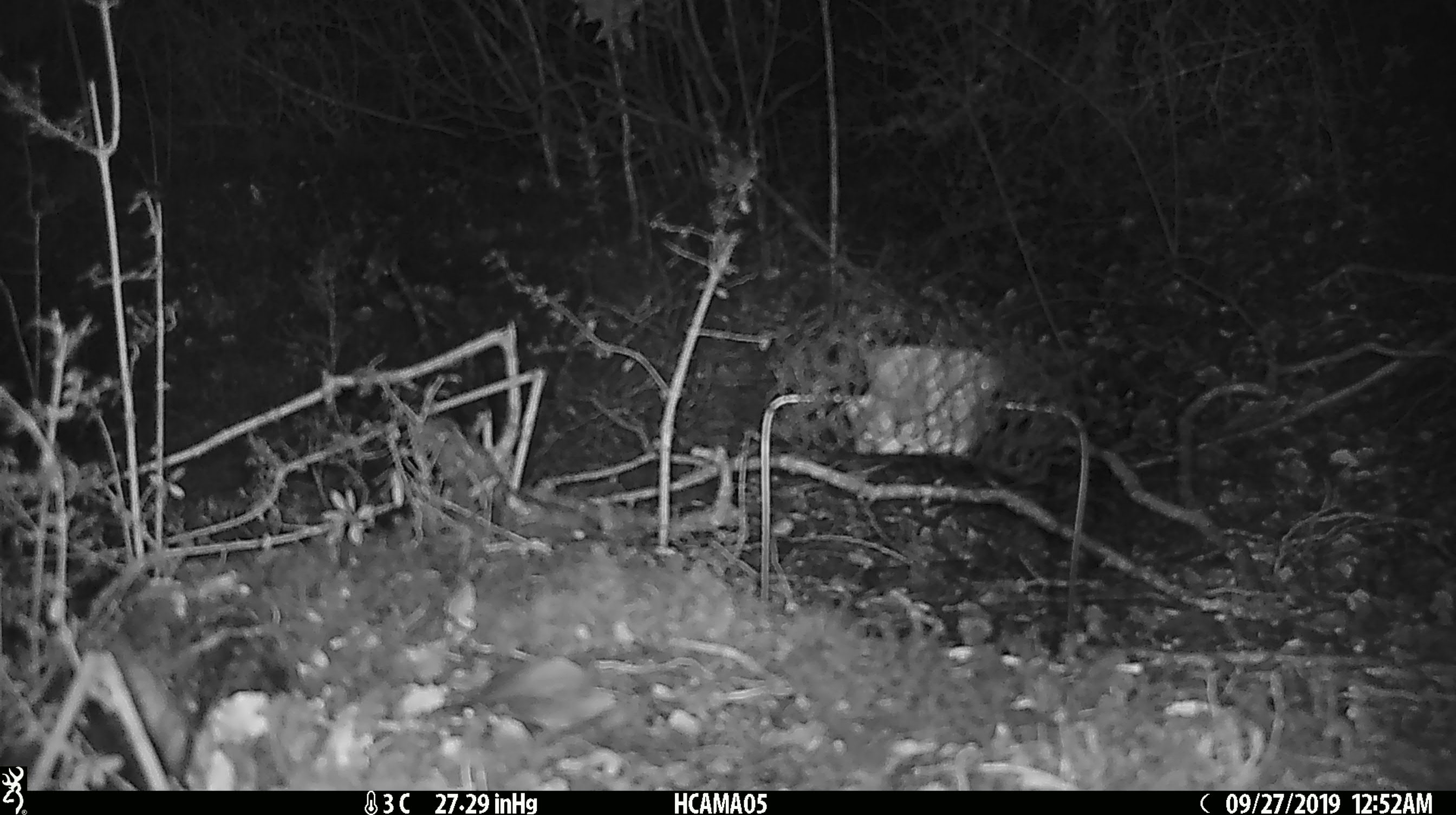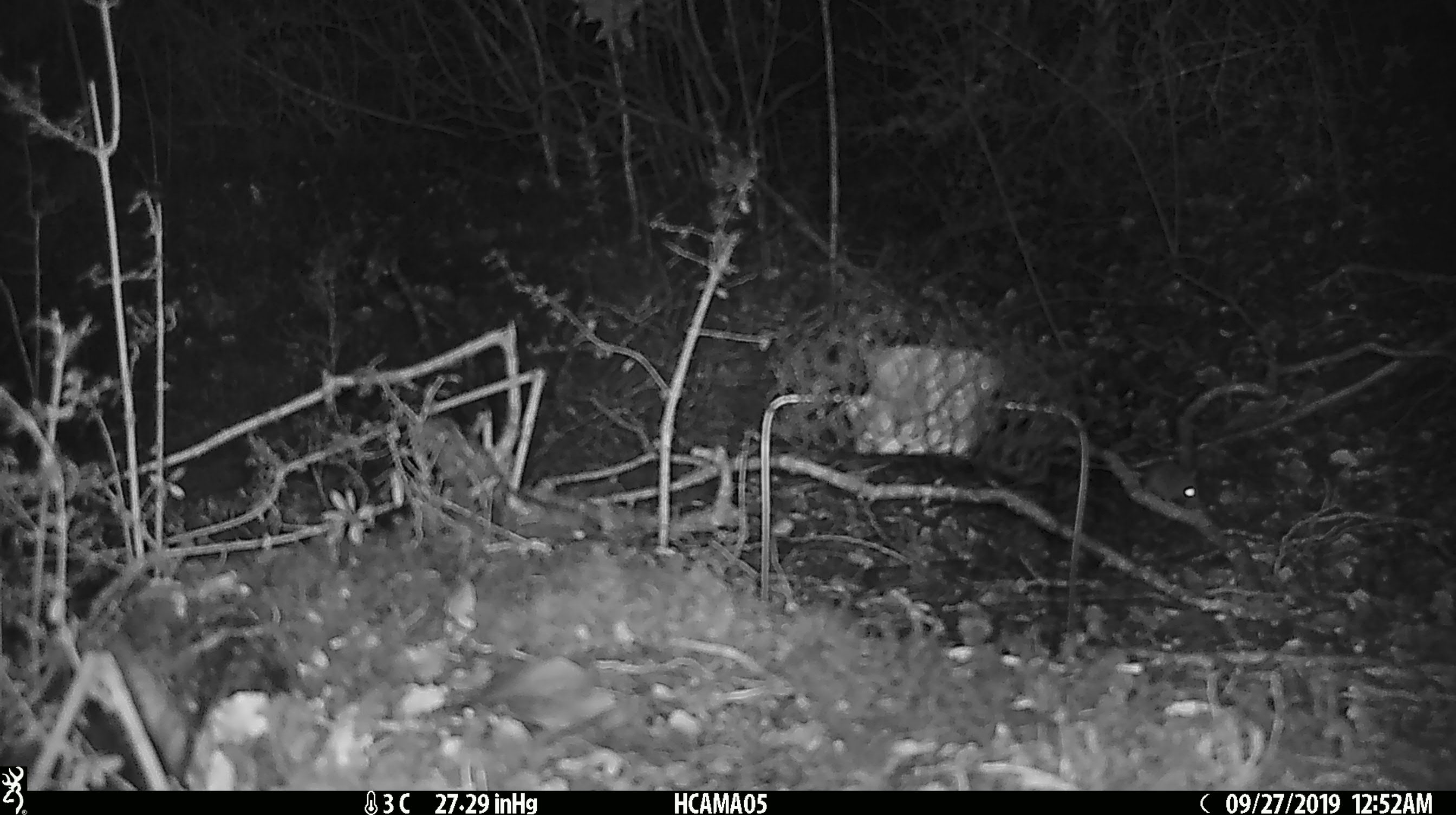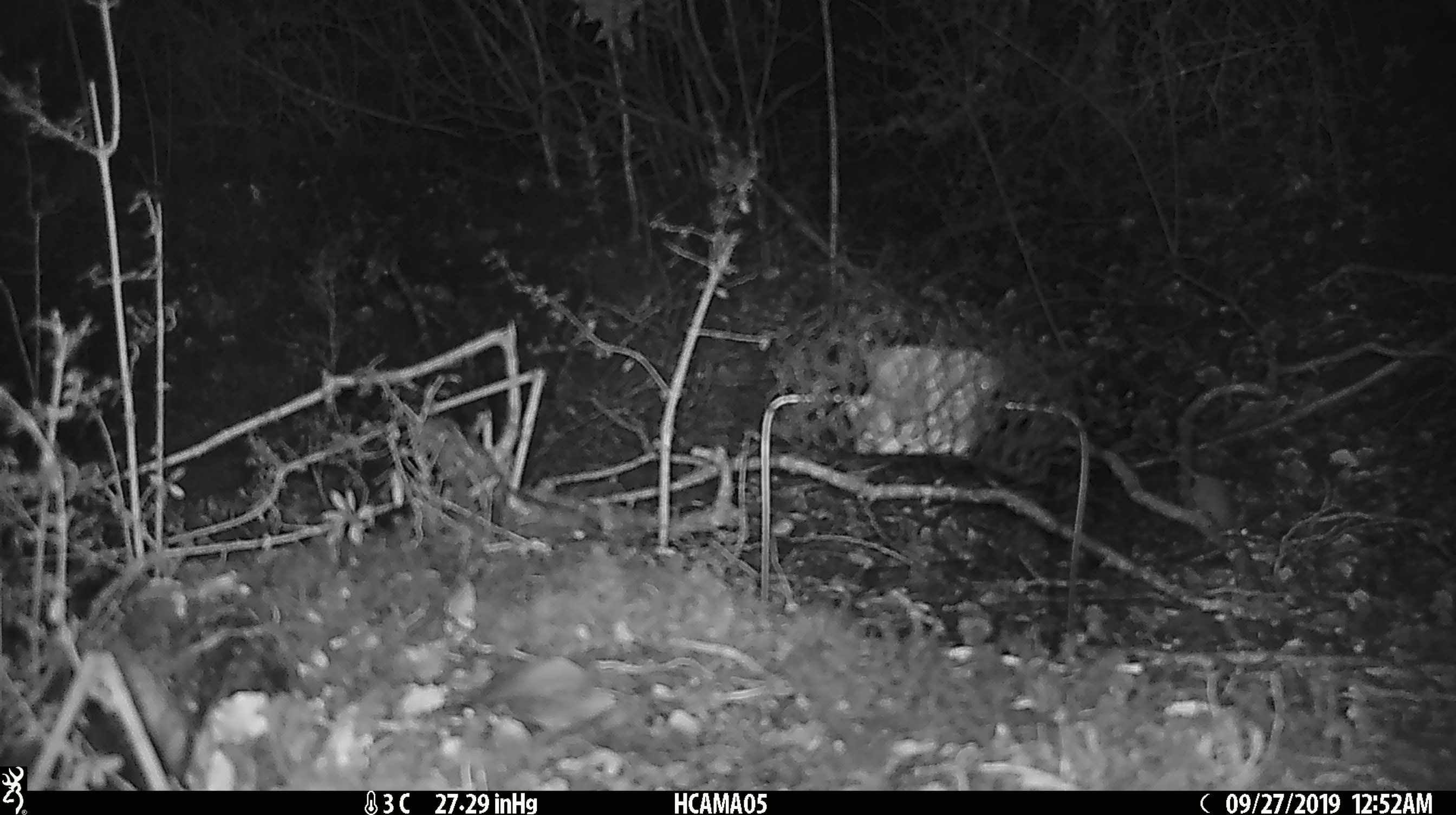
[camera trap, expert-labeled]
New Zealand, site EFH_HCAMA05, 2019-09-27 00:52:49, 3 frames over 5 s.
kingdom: Animalia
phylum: Chordata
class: Mammalia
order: Rodentia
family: Muridae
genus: Mus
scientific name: Mus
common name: mouse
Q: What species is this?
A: Mouse (Mus).